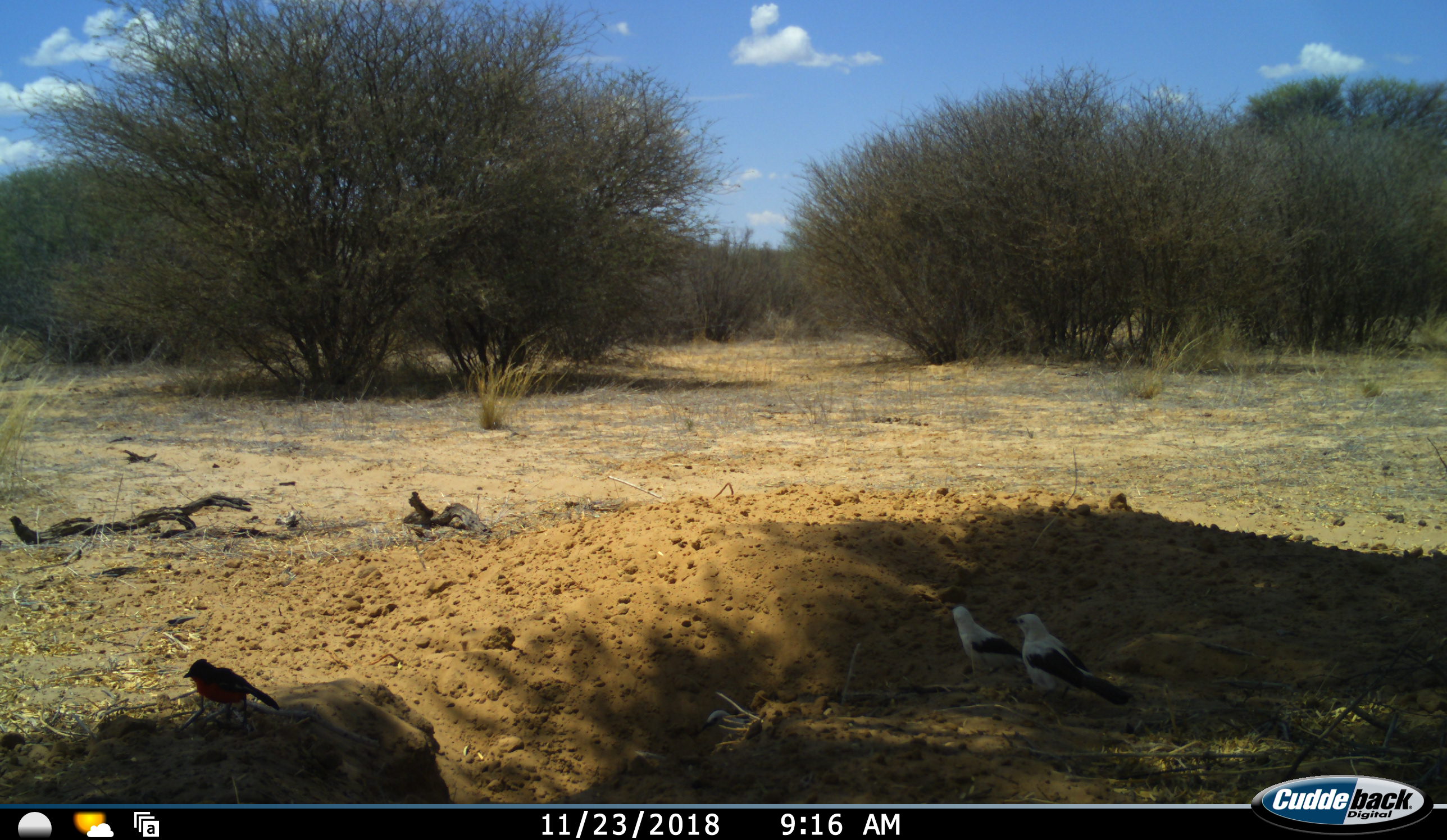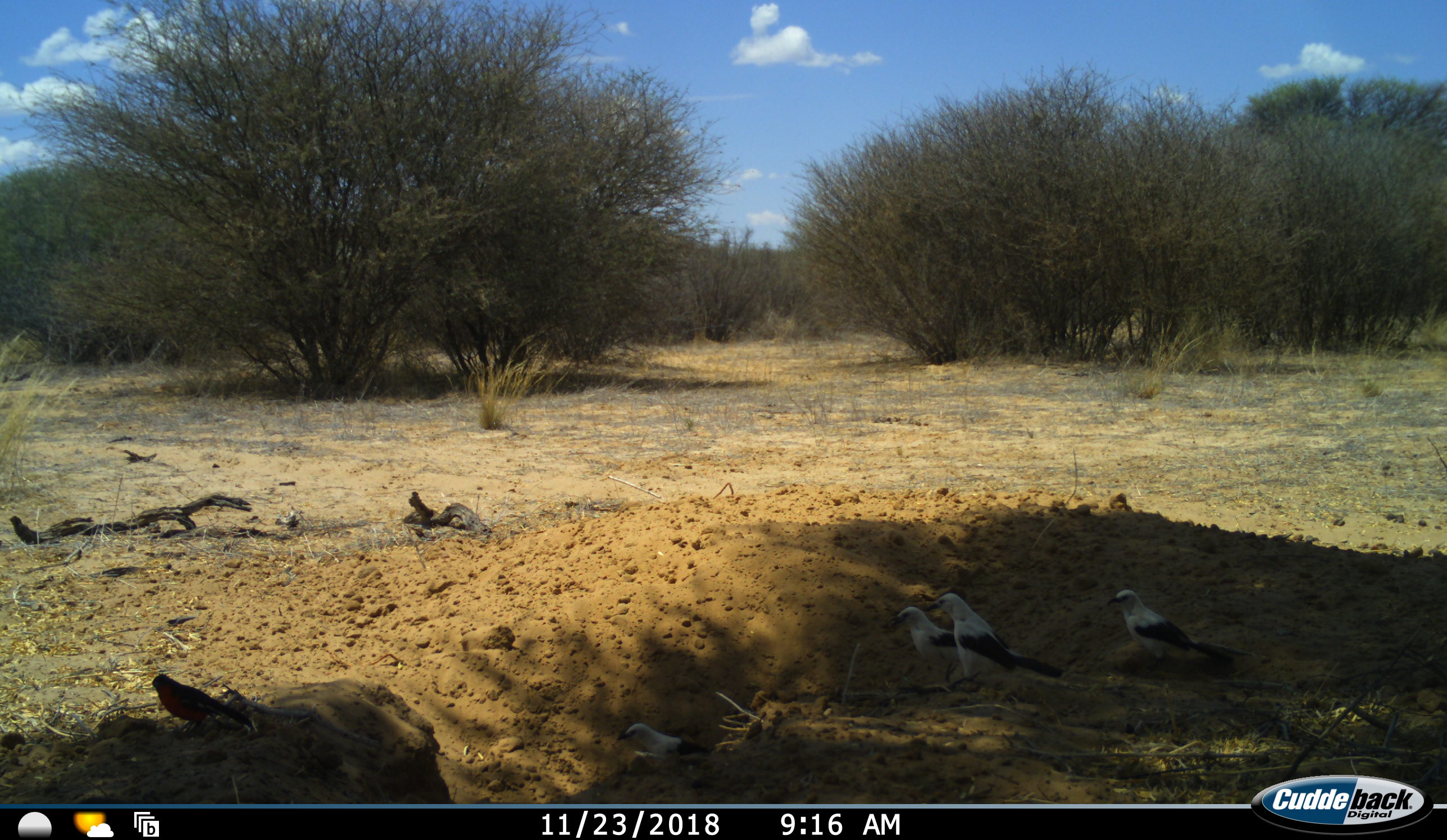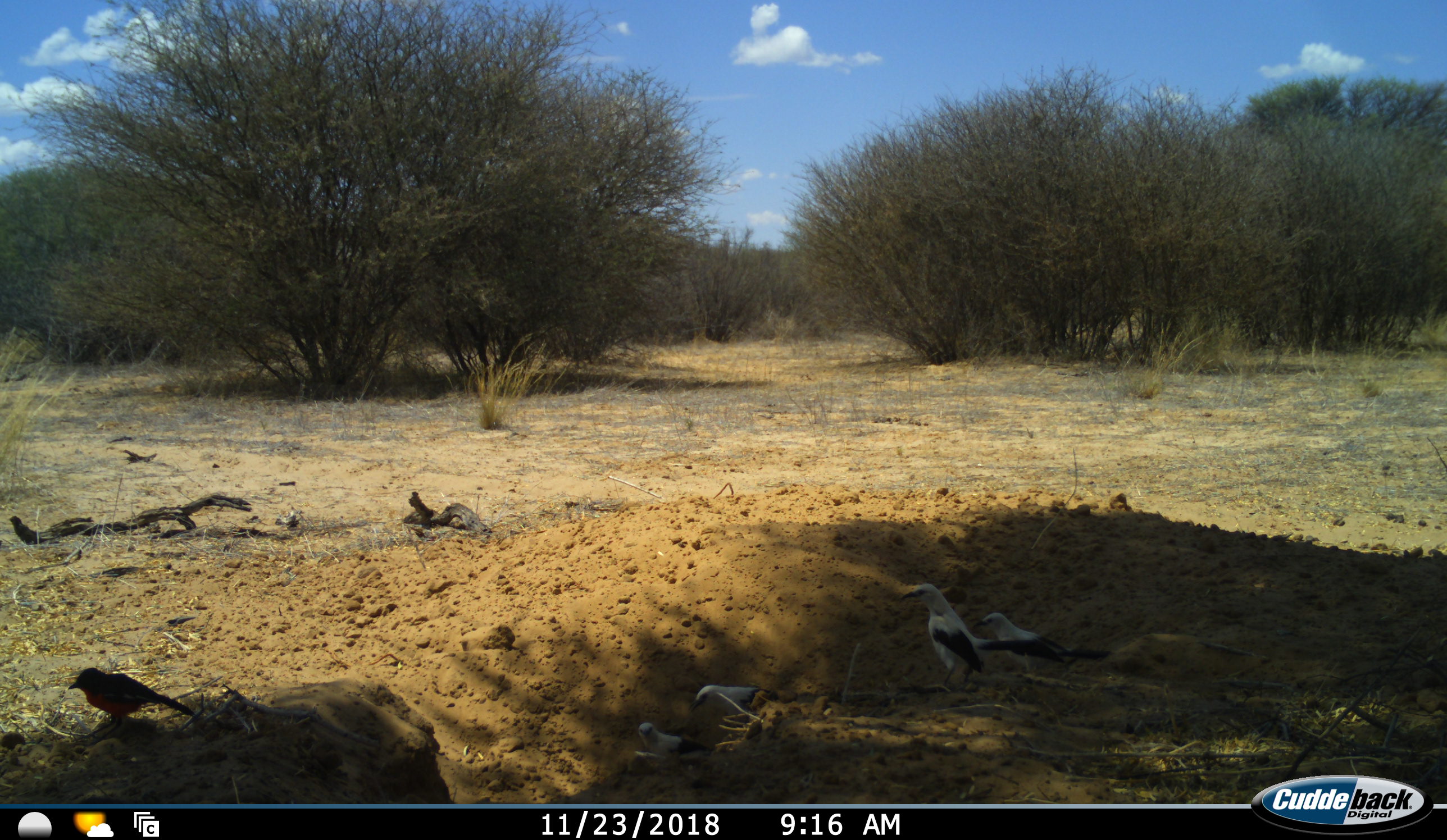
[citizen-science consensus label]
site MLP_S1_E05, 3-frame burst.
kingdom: Animalia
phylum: Chordata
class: Aves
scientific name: Aves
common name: bird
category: birdother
Birdother (bird) (Aves), count 5. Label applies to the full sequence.